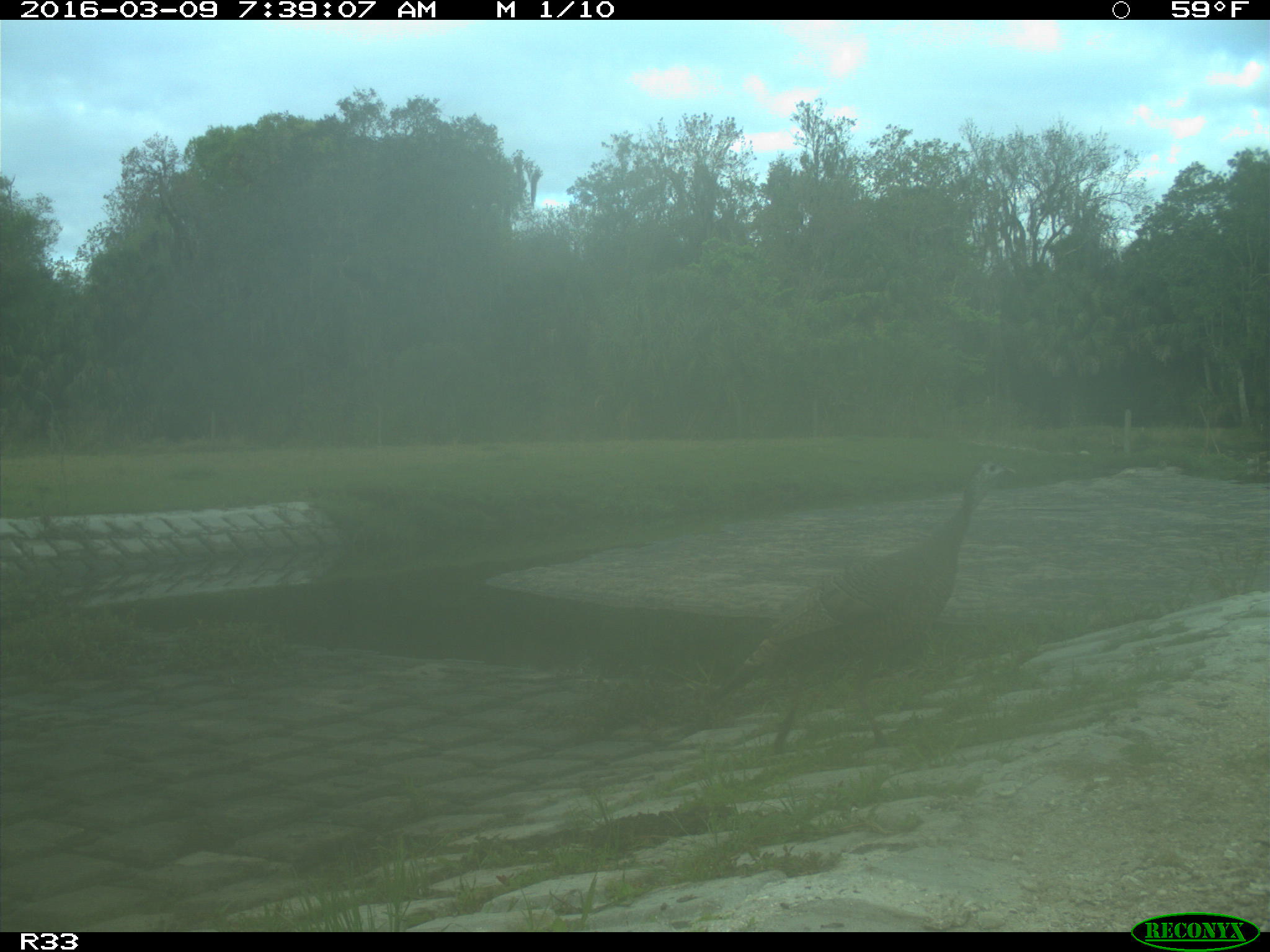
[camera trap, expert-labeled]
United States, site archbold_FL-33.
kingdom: Animalia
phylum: Chordata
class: Aves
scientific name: Aves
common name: birds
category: unidentified bird